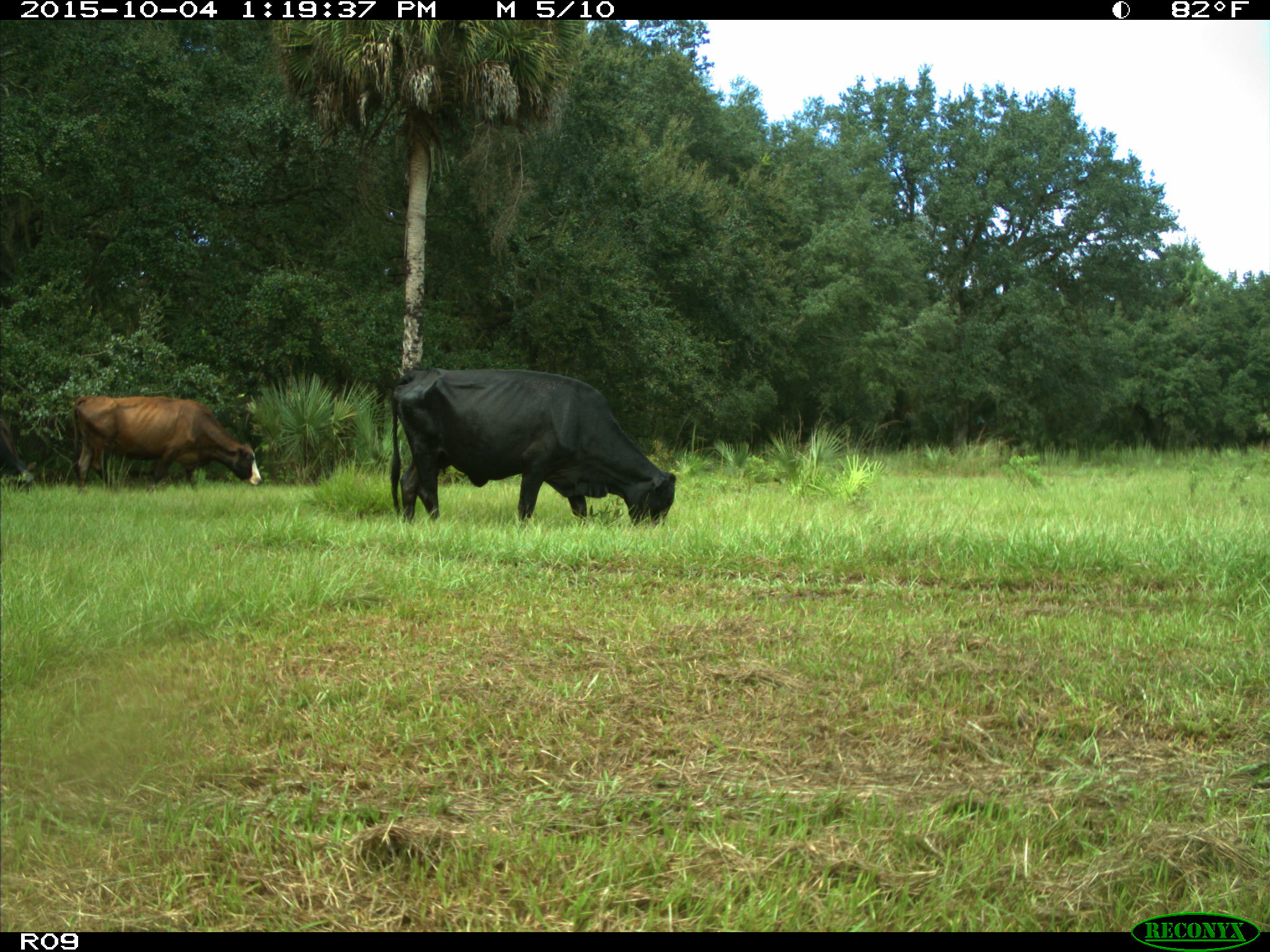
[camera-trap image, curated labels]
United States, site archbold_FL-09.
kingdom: Animalia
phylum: Chordata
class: Mammalia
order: Artiodactyla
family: Bovidae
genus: Bos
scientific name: Bos taurus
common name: domestic cow